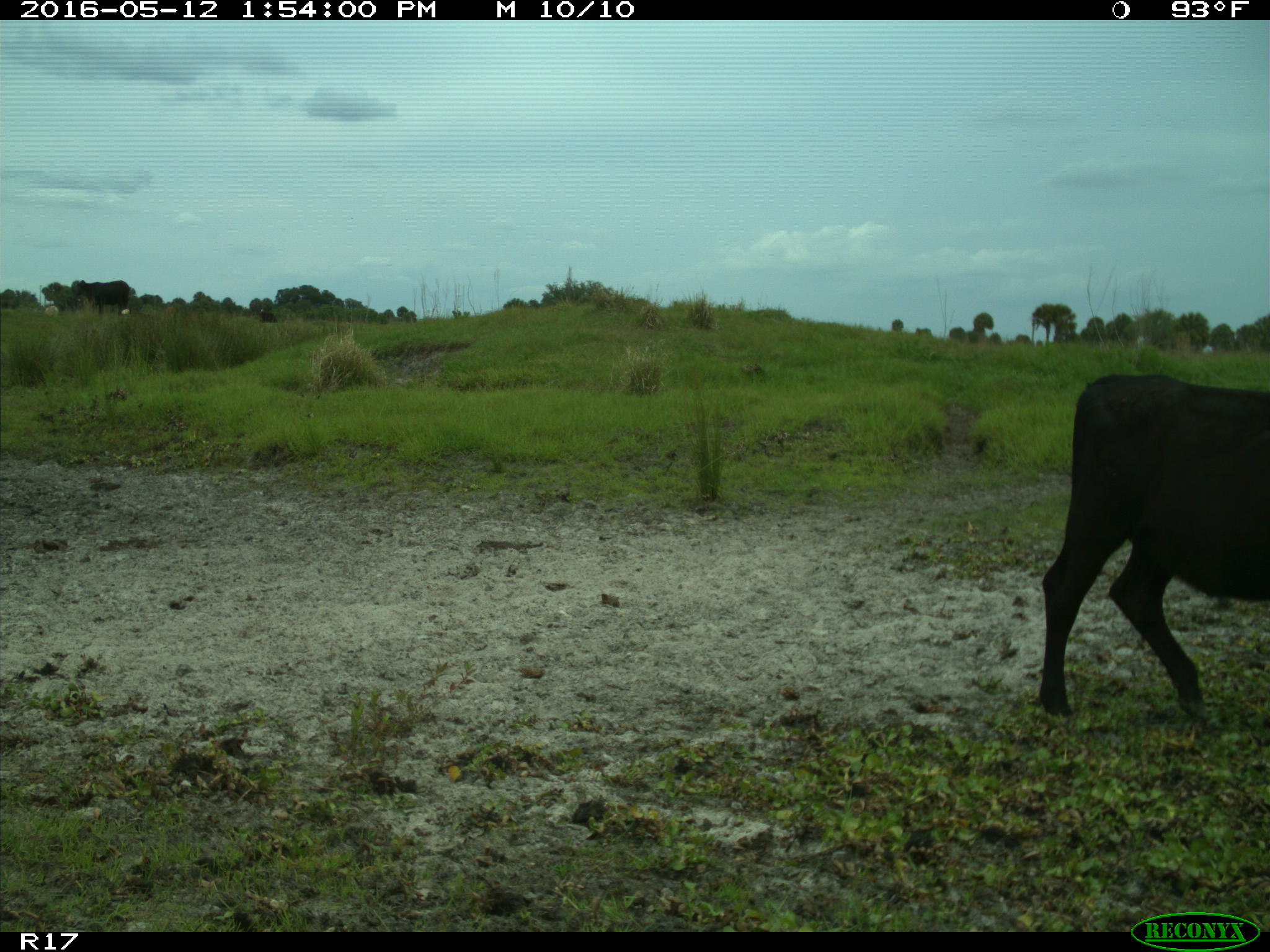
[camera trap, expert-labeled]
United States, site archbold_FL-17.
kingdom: Animalia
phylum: Chordata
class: Mammalia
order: Artiodactyla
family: Bovidae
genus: Bos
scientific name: Bos taurus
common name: domestic cow